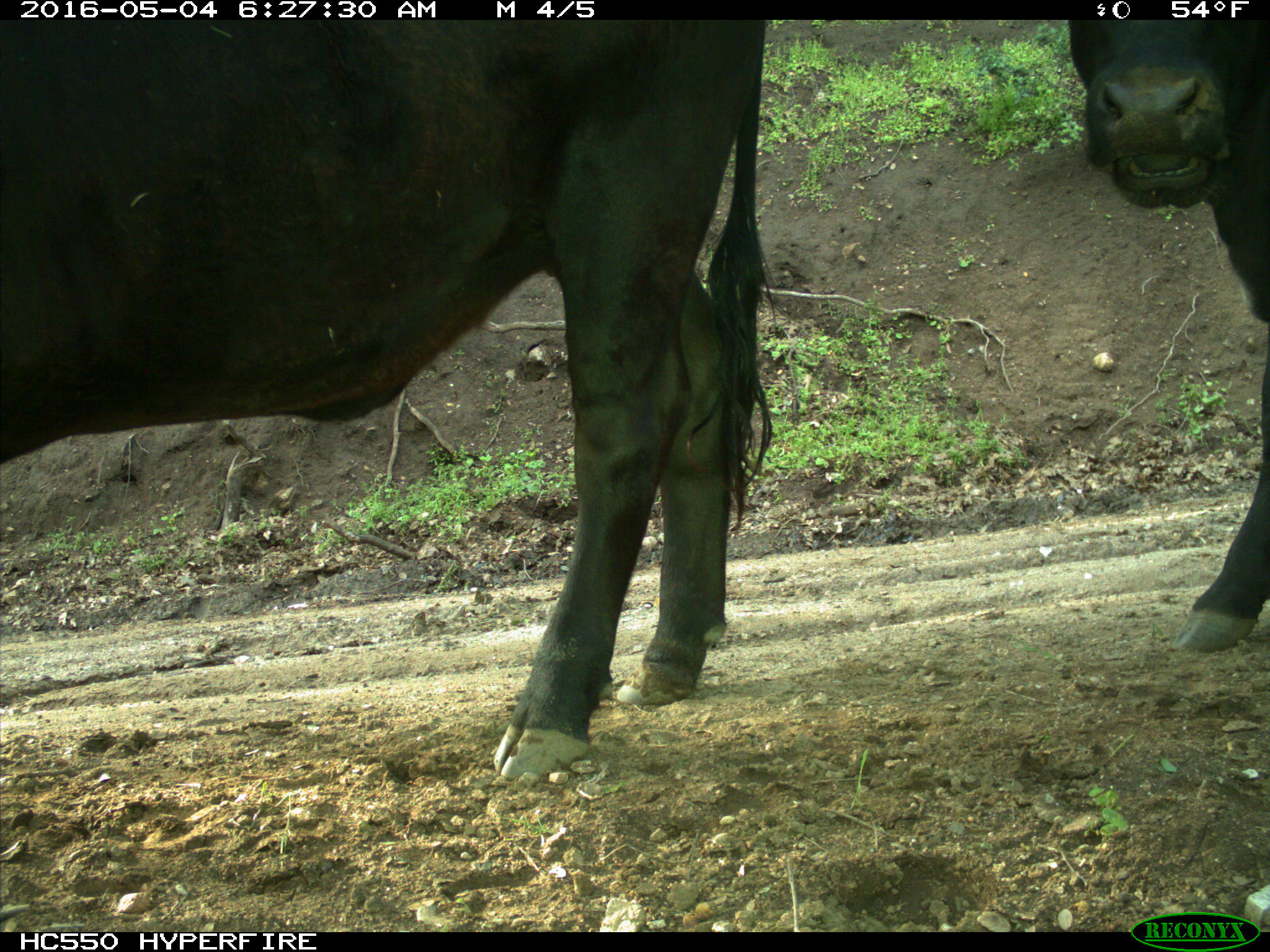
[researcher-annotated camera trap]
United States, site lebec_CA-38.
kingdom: Animalia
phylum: Chordata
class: Mammalia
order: Artiodactyla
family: Bovidae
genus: Bos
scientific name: Bos taurus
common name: domestic cow